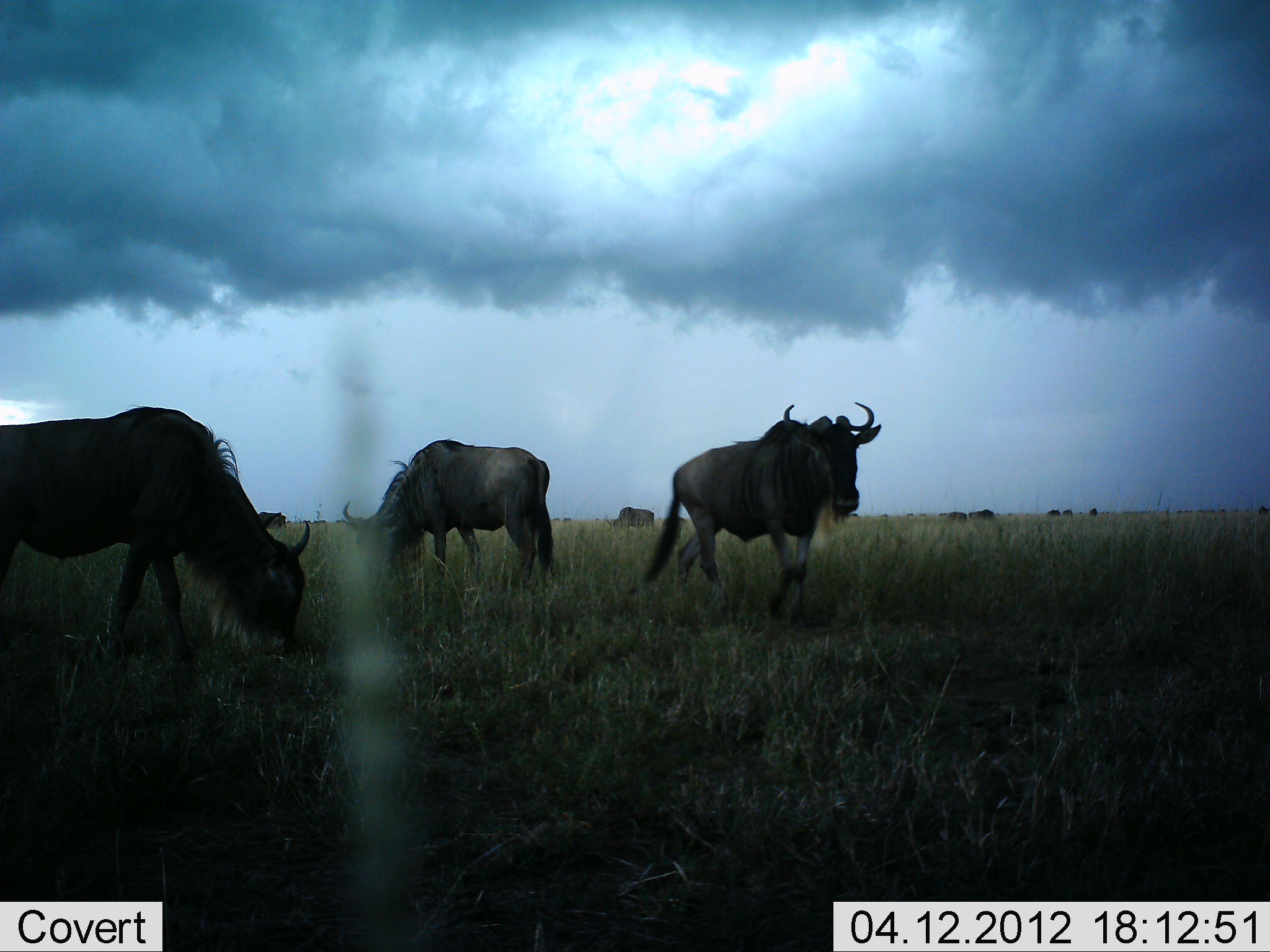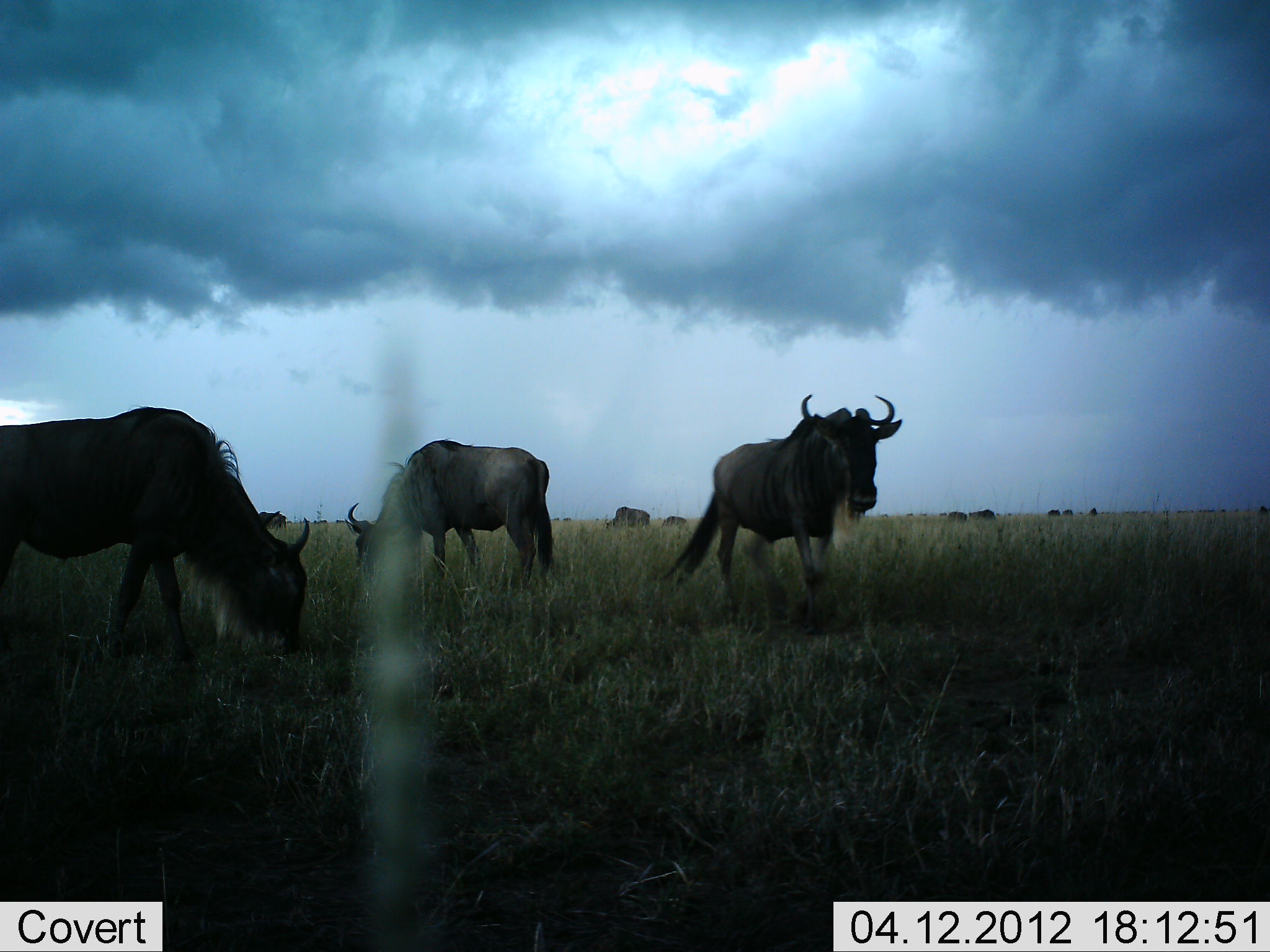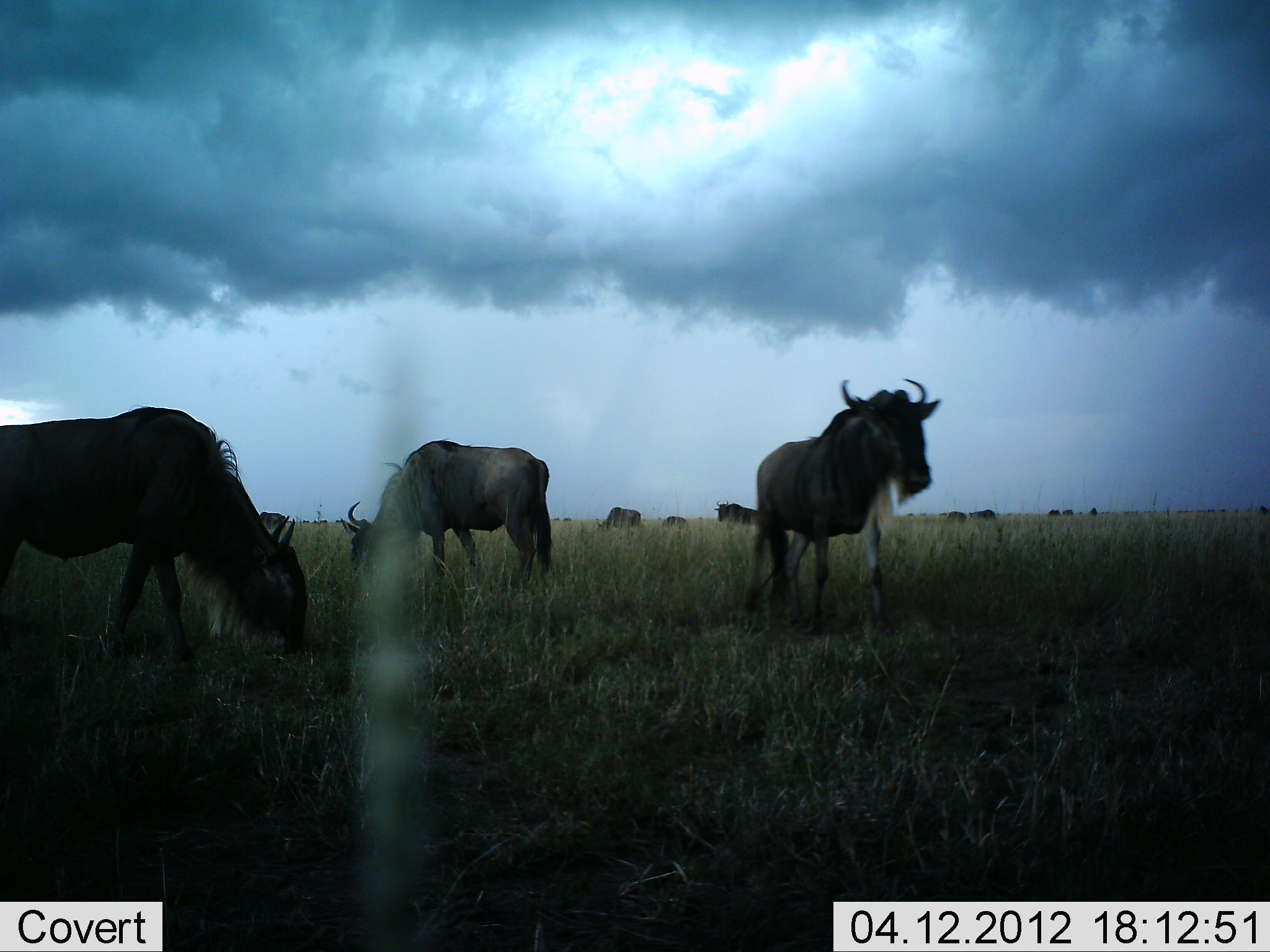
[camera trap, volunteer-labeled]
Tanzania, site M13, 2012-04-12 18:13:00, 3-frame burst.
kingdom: Animalia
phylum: Chordata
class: Mammalia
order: Artiodactyla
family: Bovidae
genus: Connochaetes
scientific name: Connochaetes taurinus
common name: blue wildebeest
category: wildebeest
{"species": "wildebeest (blue wildebeest) (Connochaetes taurinus)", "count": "11-50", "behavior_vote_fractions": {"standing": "71%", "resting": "7%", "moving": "50%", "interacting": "7%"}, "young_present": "0%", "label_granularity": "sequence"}